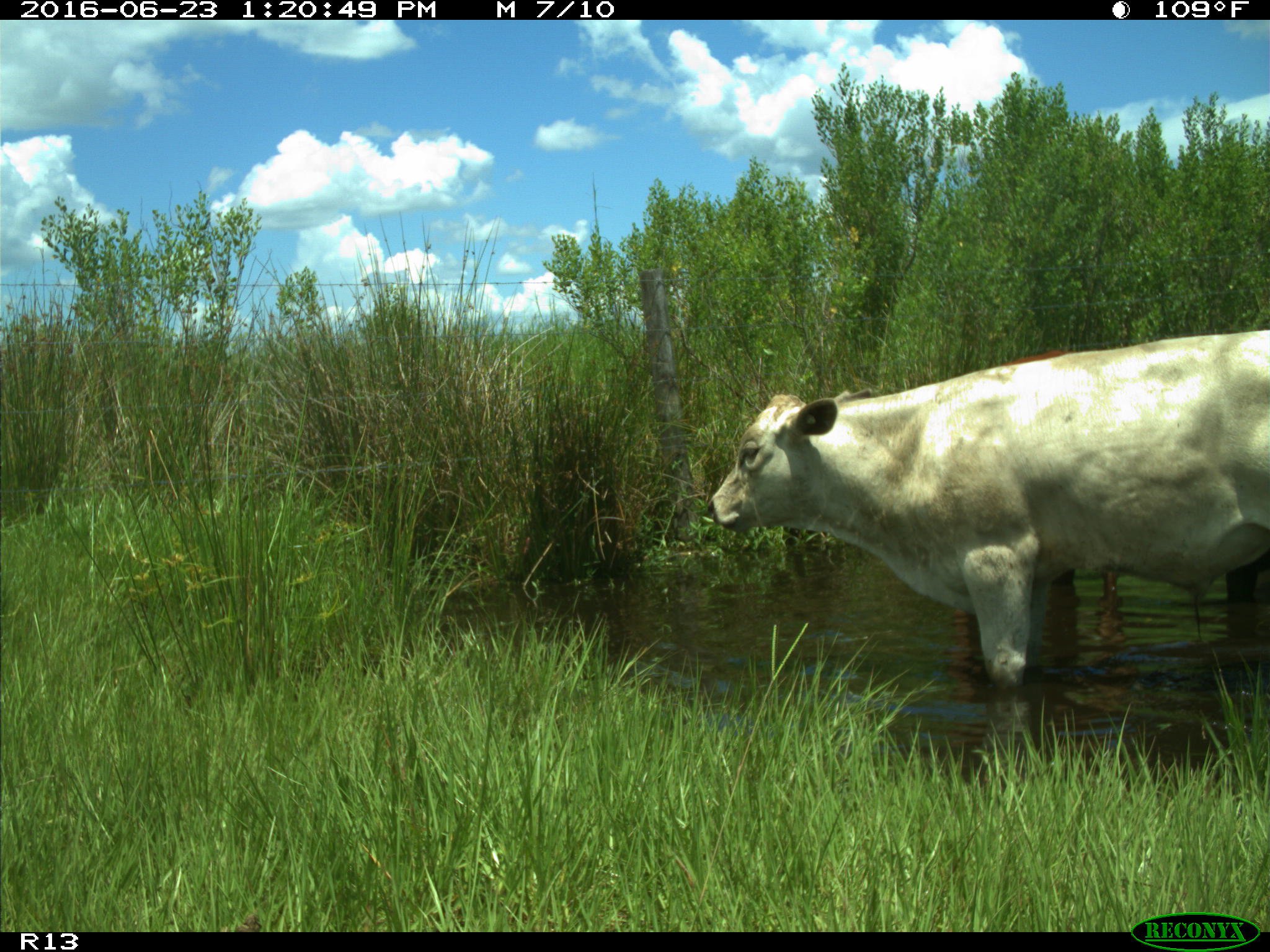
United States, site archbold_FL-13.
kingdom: Animalia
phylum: Chordata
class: Mammalia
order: Artiodactyla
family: Bovidae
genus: Bos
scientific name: Bos taurus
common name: domestic cow